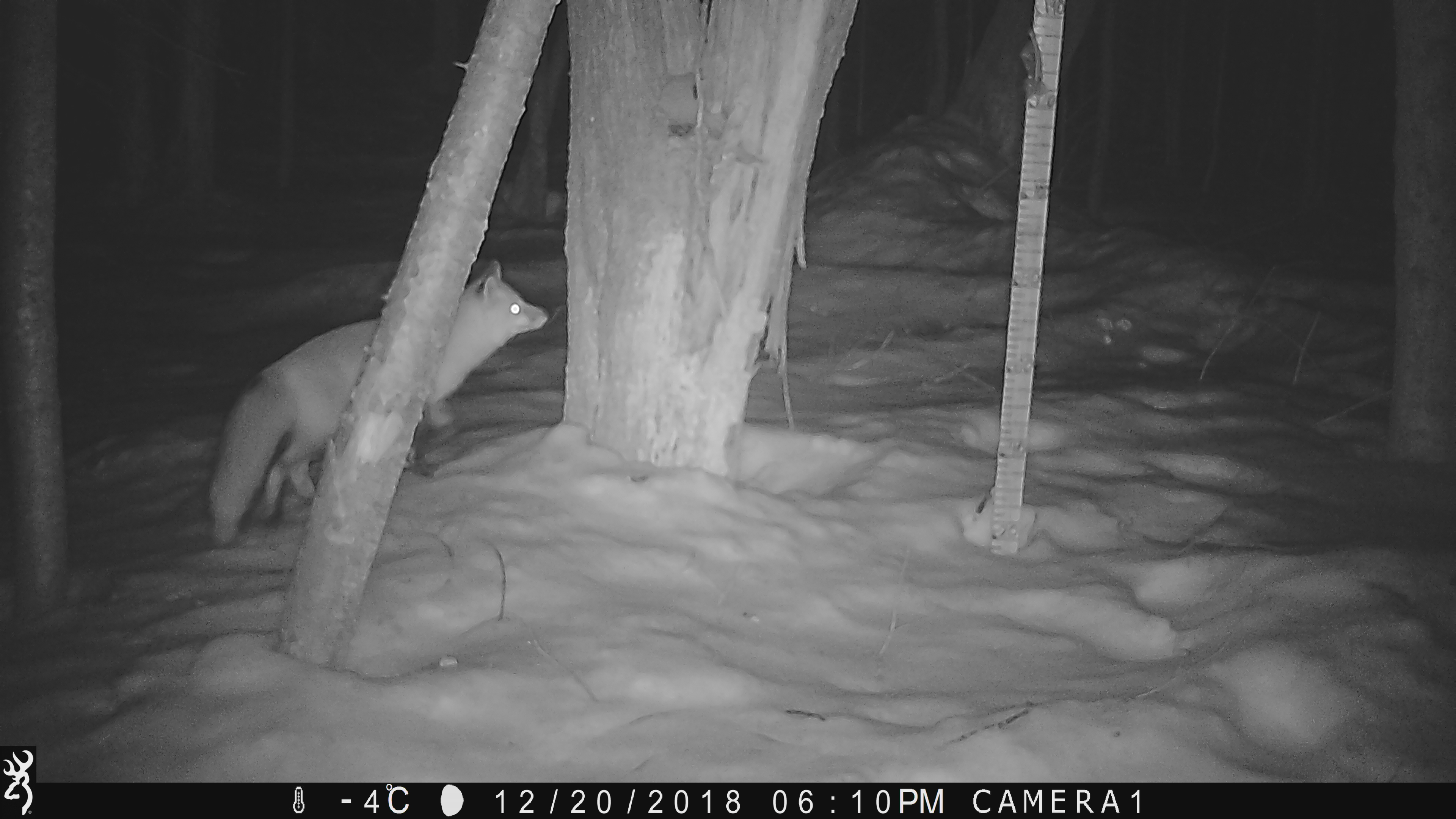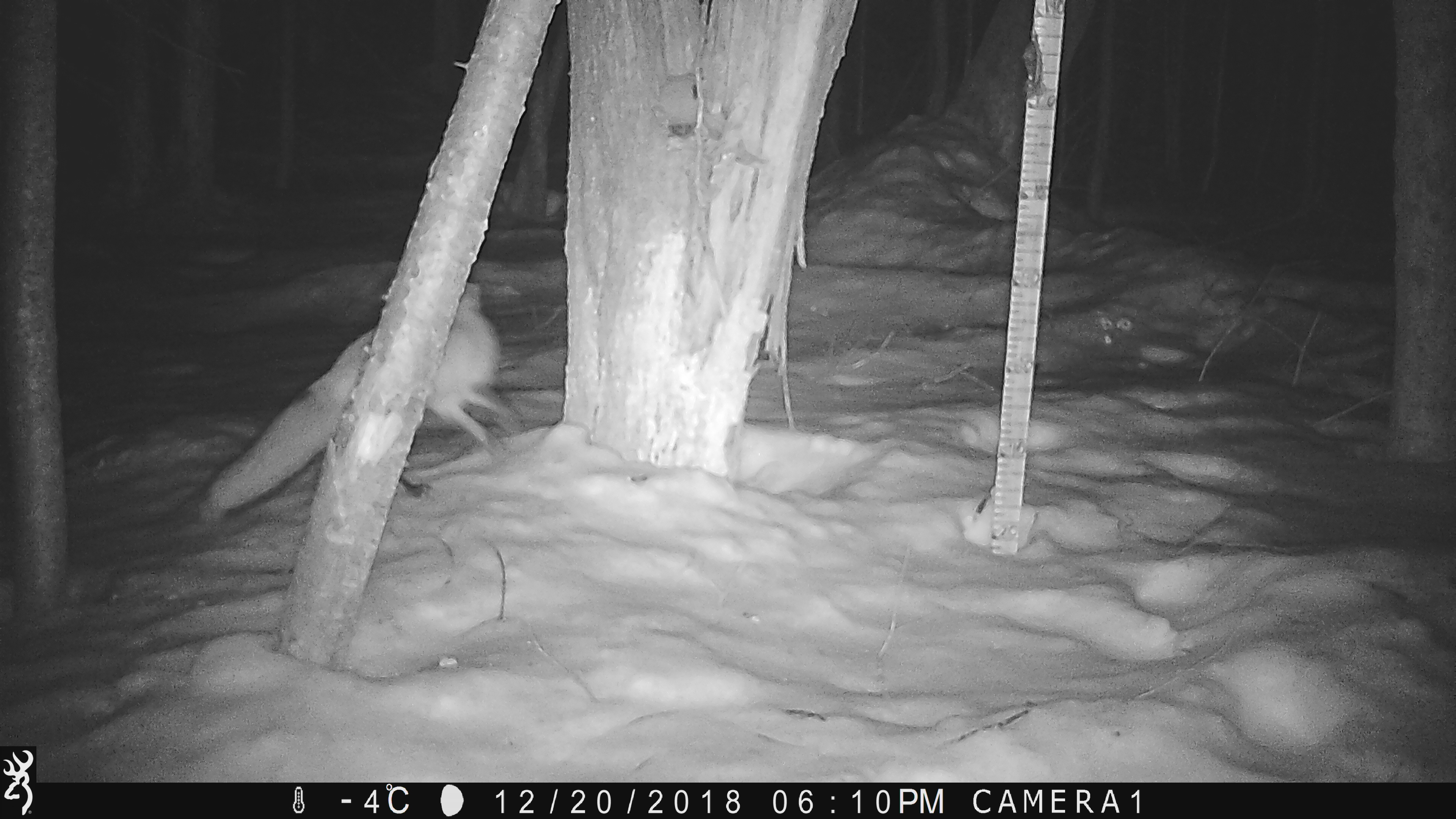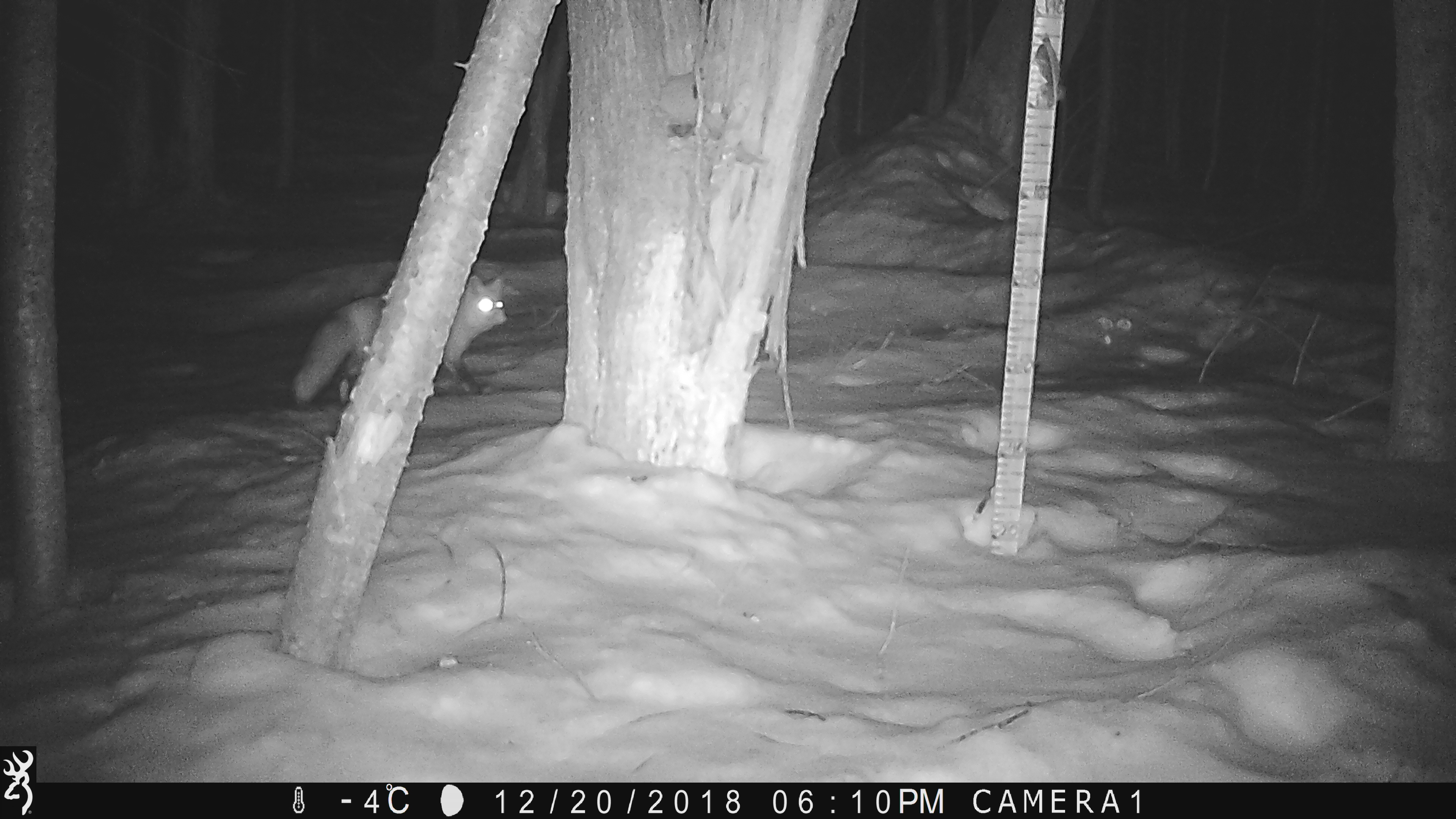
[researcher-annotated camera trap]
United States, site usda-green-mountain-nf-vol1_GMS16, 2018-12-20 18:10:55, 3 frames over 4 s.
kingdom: Animalia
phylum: Chordata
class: Mammalia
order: Carnivora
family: Canidae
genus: Vulpes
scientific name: Vulpes vulpes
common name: red fox